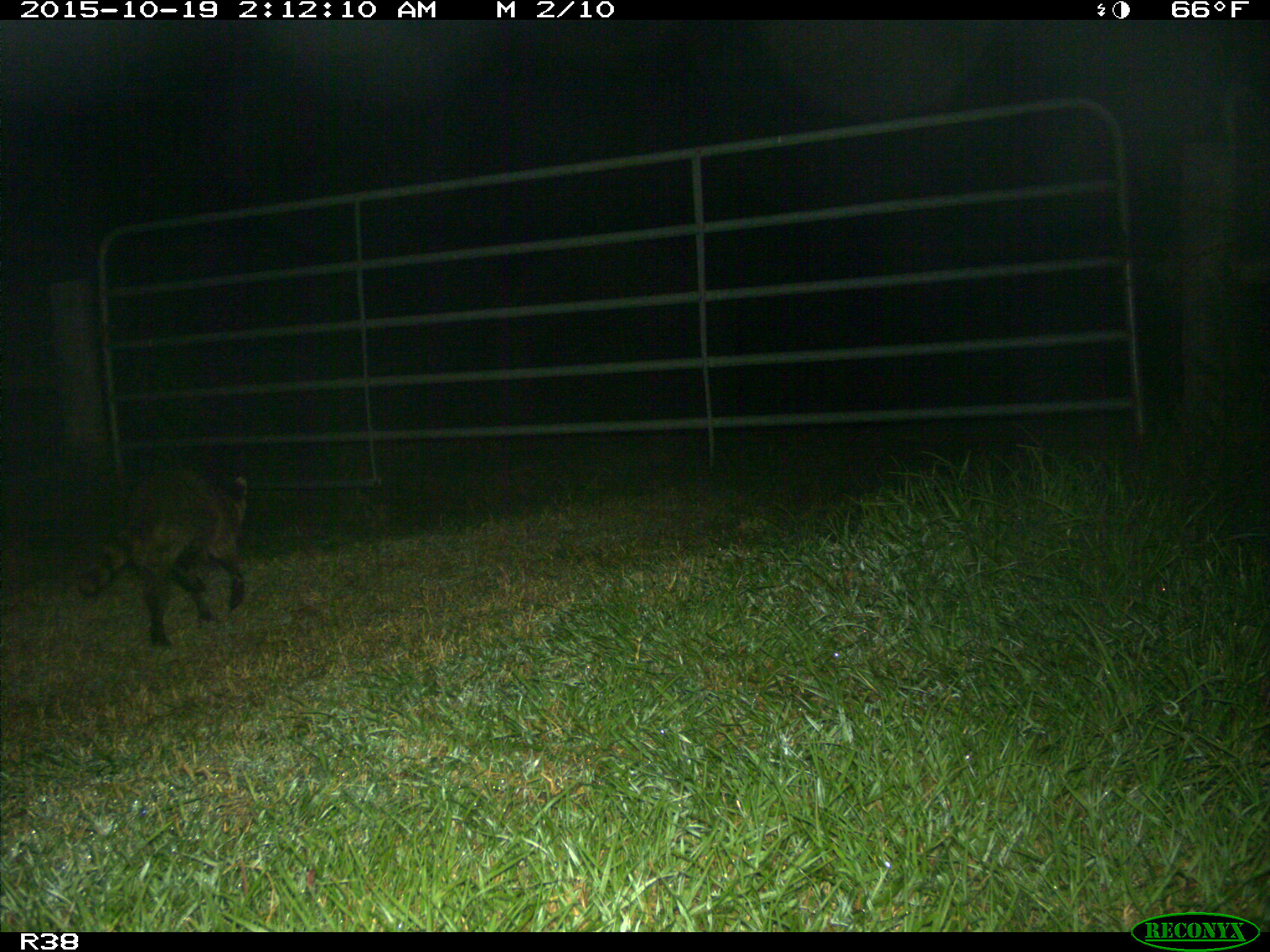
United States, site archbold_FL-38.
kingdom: Animalia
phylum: Chordata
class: Mammalia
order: Carnivora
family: Procyonidae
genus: Procyon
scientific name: Procyon lotor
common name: common raccoon